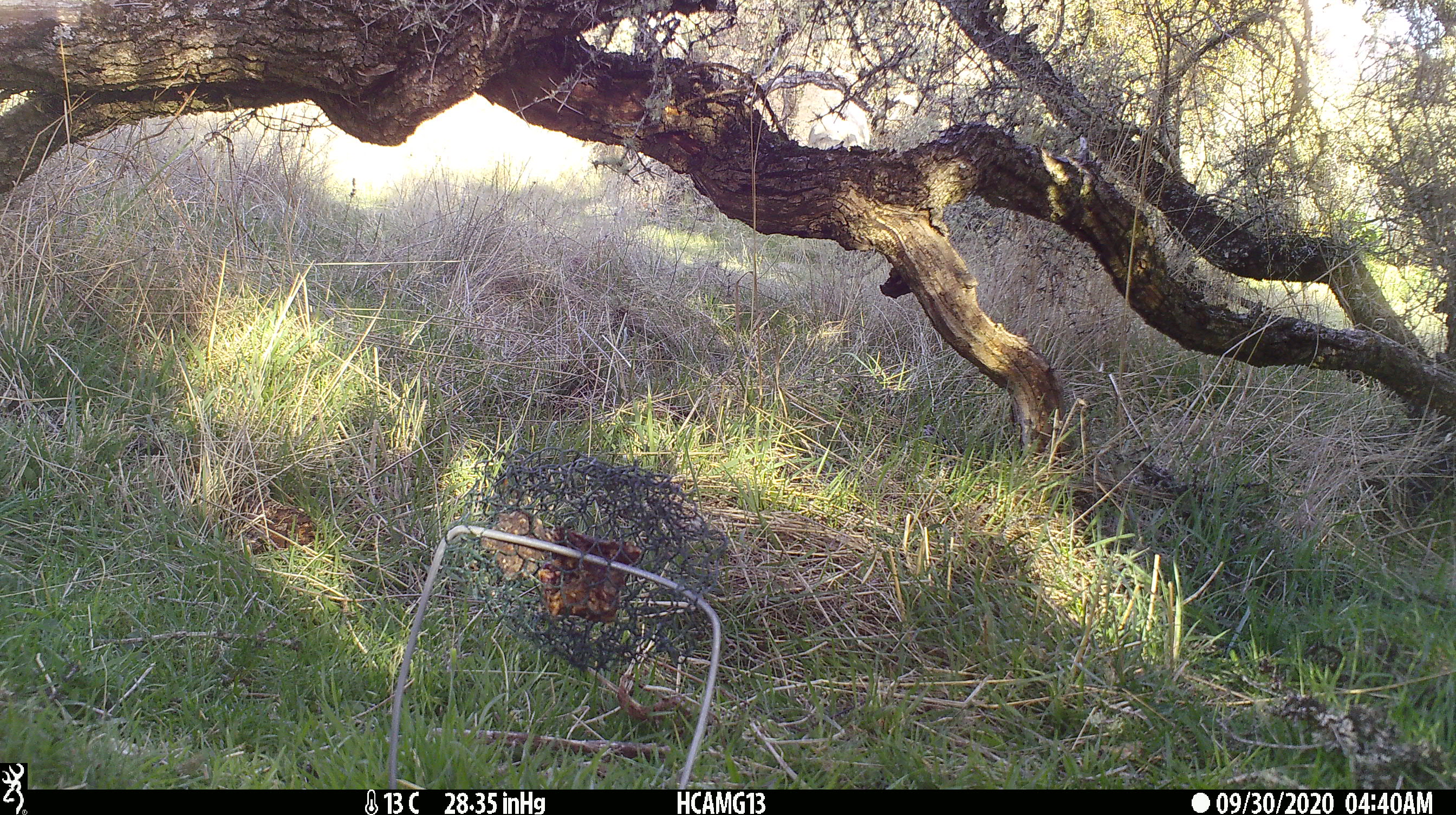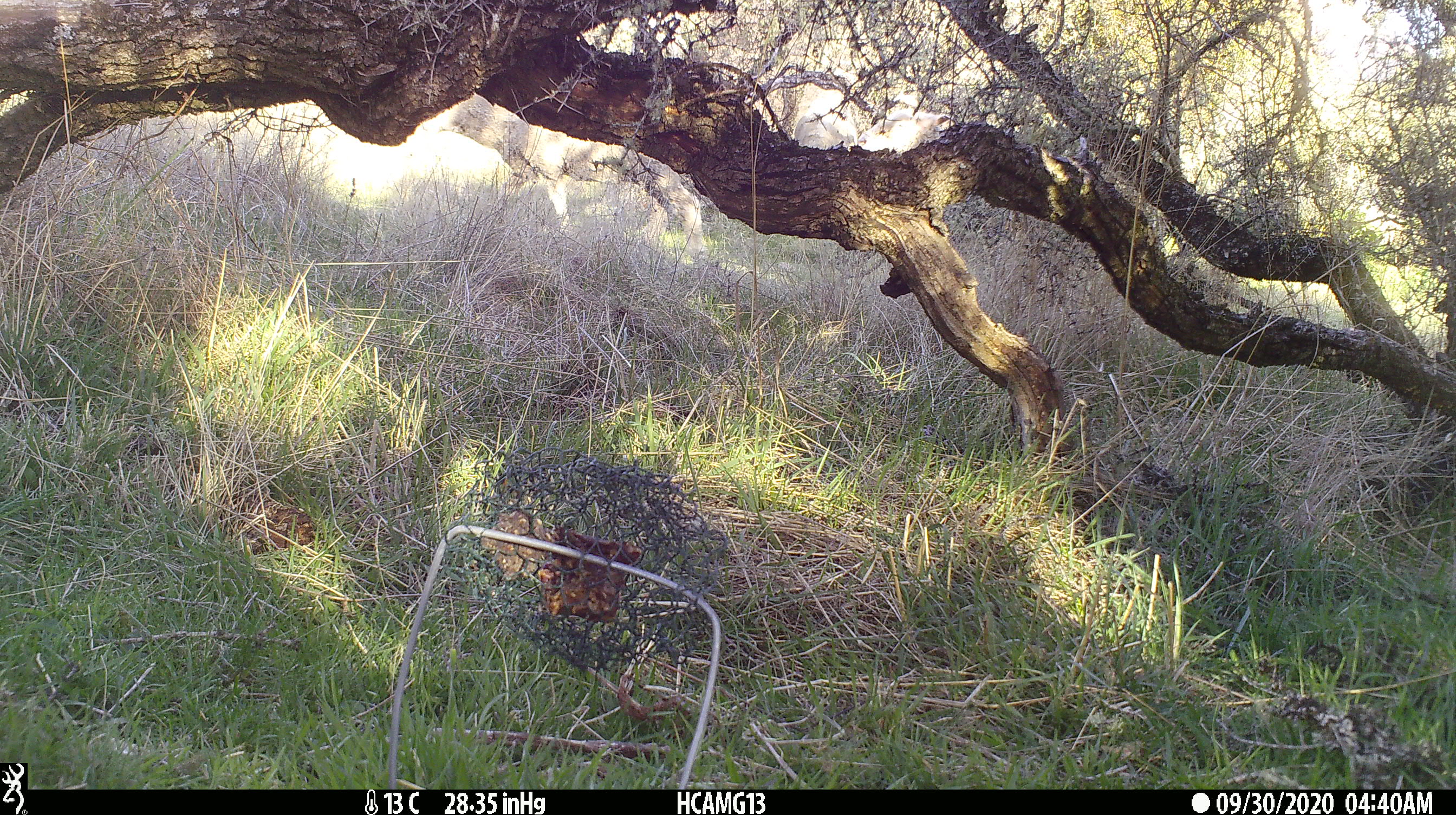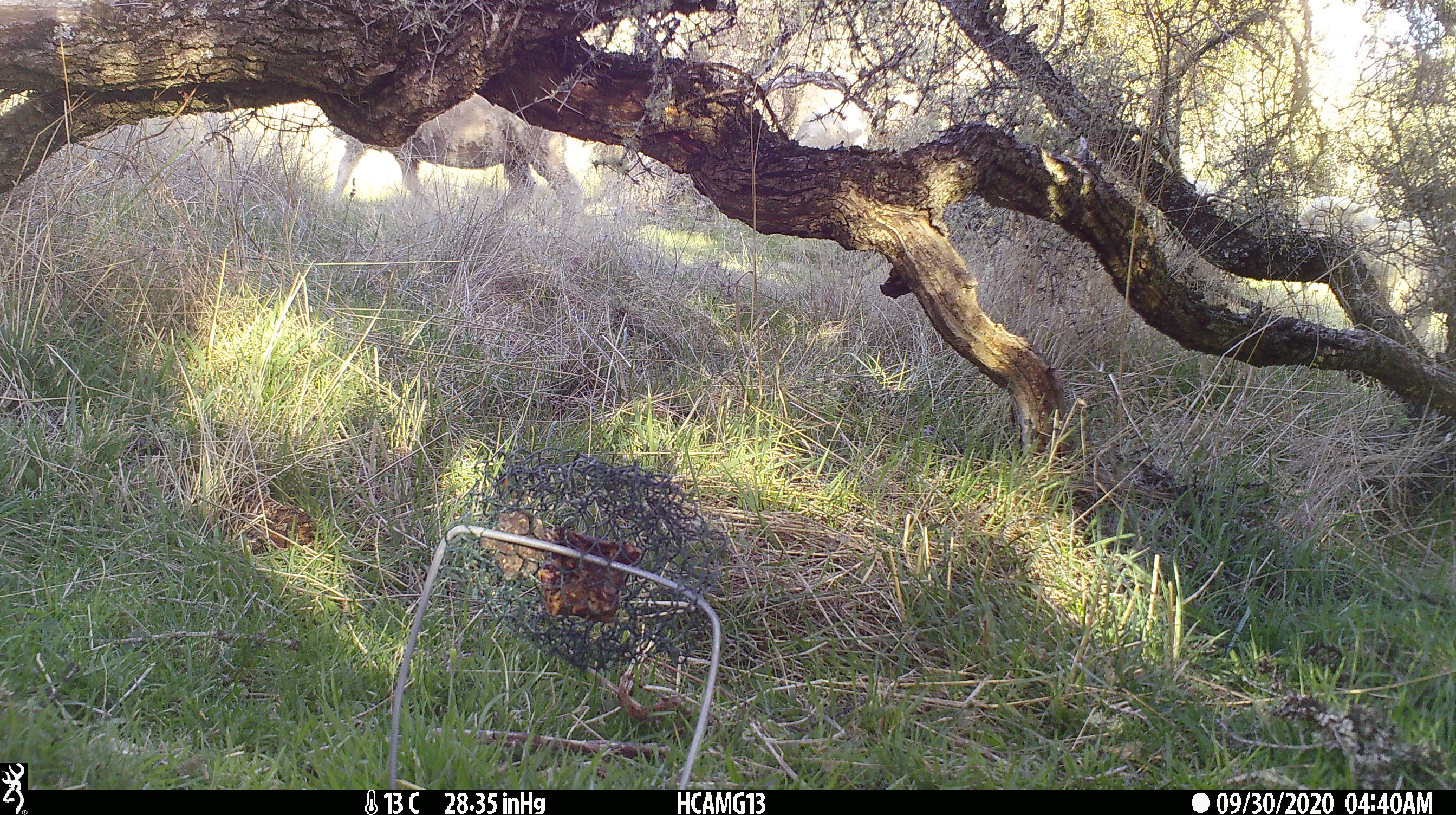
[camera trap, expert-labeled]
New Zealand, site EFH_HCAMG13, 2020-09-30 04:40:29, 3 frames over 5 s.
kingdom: Animalia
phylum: Chordata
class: Mammalia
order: Artiodactyla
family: Bovidae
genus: Ovis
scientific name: Ovis aries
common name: domestic sheep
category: sheep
Sheep (domestic sheep) (Ovis aries).